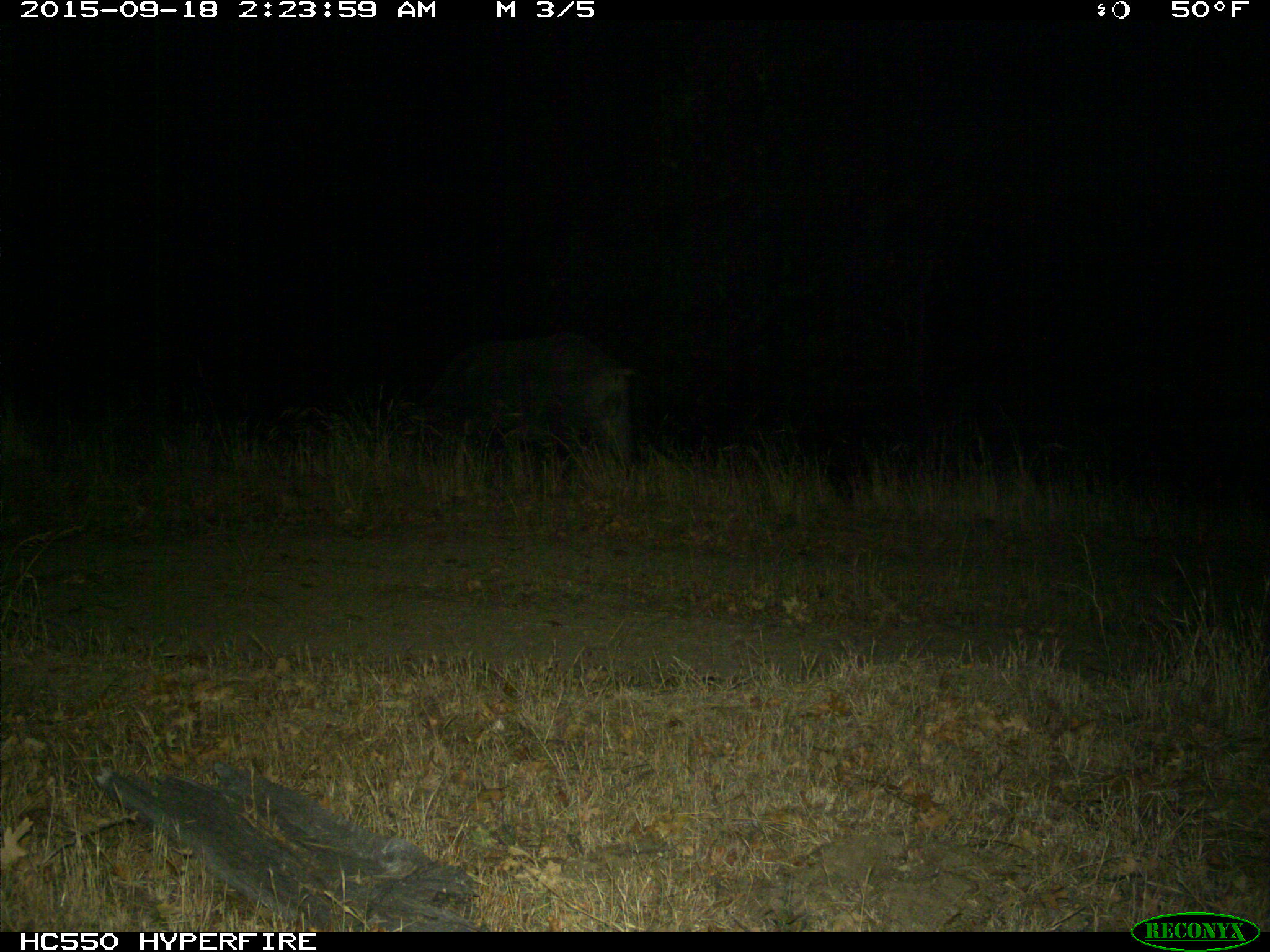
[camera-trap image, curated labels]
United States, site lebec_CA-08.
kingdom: Animalia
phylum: Chordata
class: Mammalia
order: Artiodactyla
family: Suidae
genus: Sus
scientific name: Sus scrofa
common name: wild boar